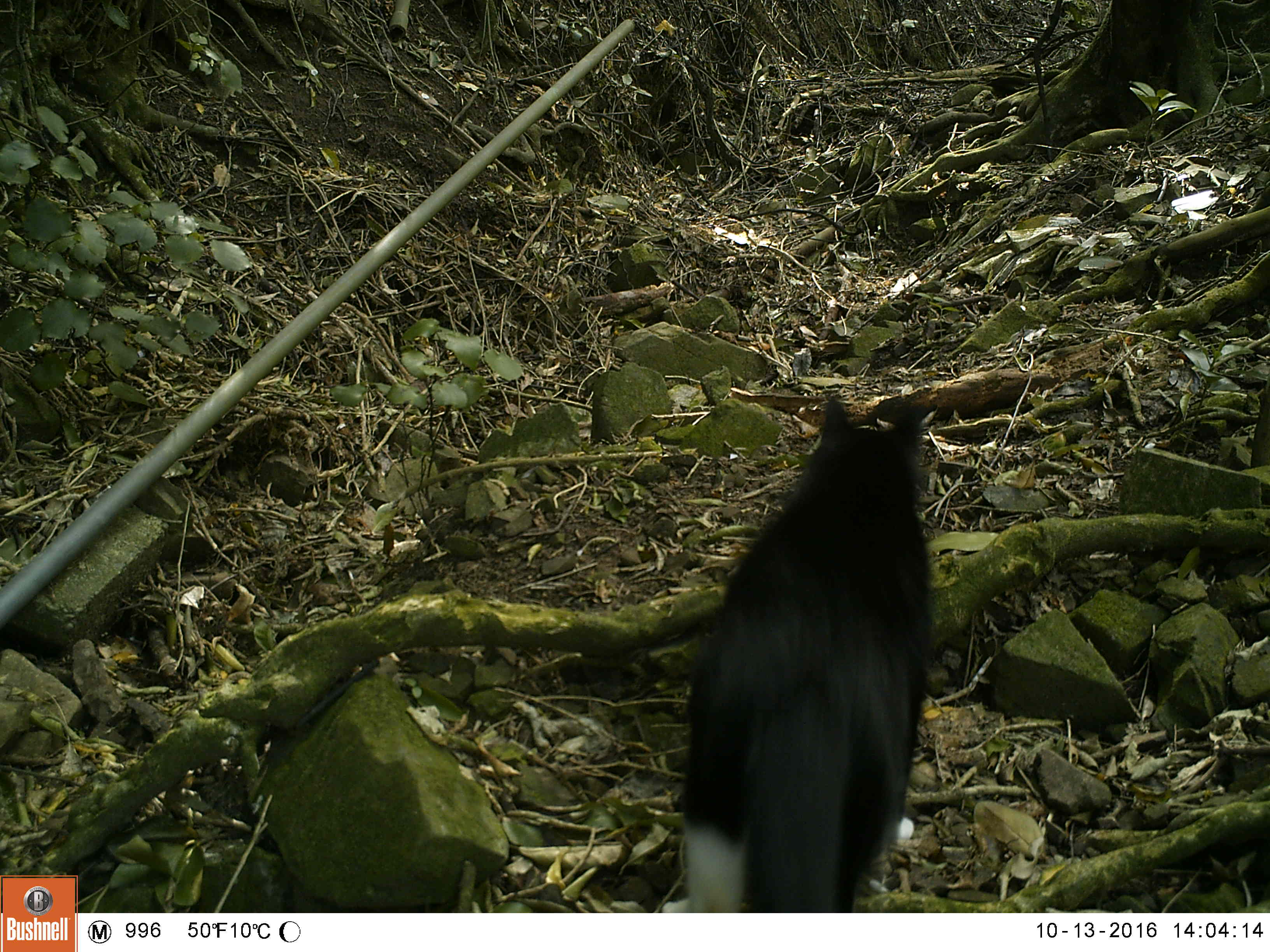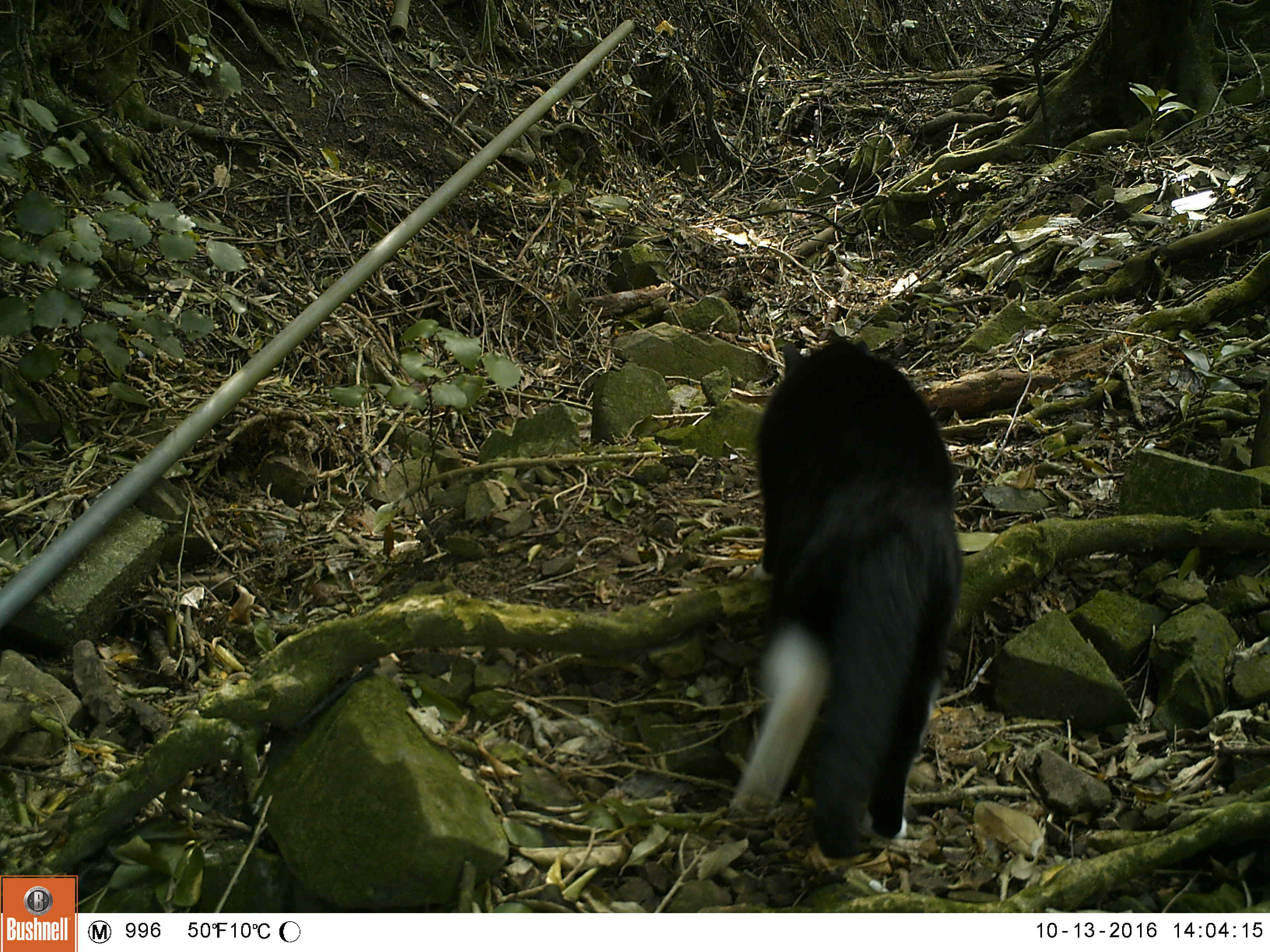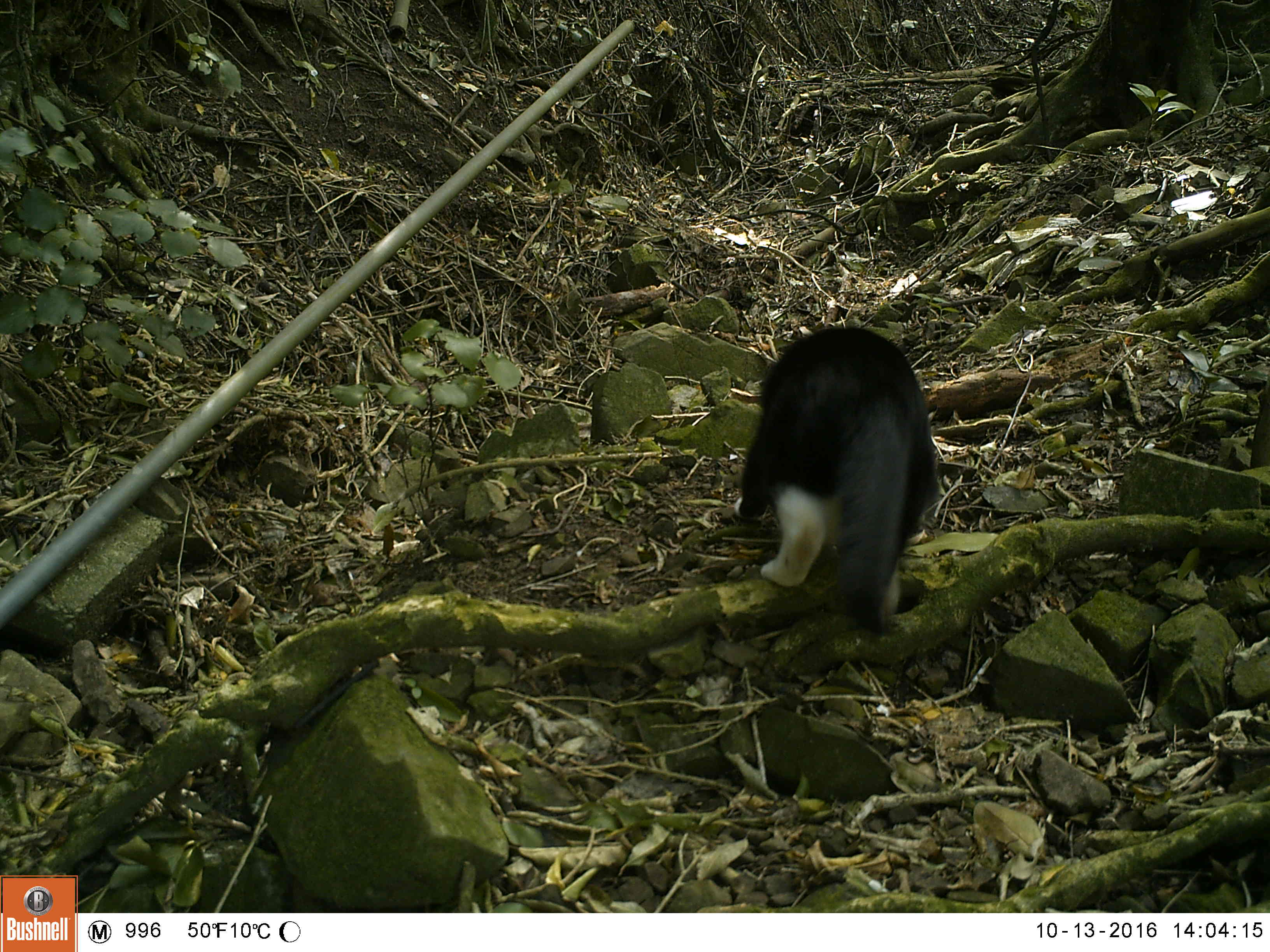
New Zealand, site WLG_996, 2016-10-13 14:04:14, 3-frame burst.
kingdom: Animalia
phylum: Chordata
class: Mammalia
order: Carnivora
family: Felidae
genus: Felis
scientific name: Felis catus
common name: domestic cat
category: cat